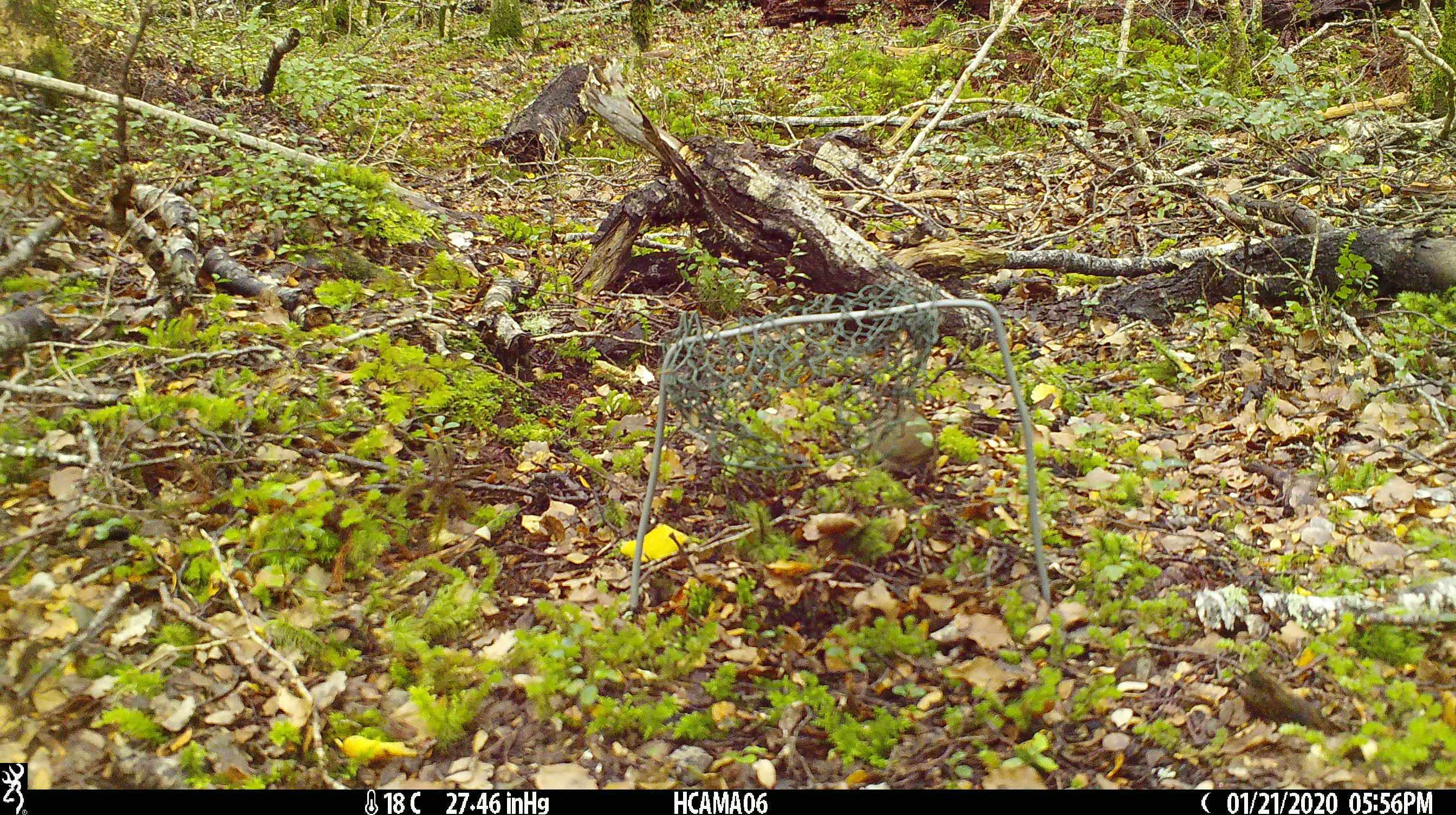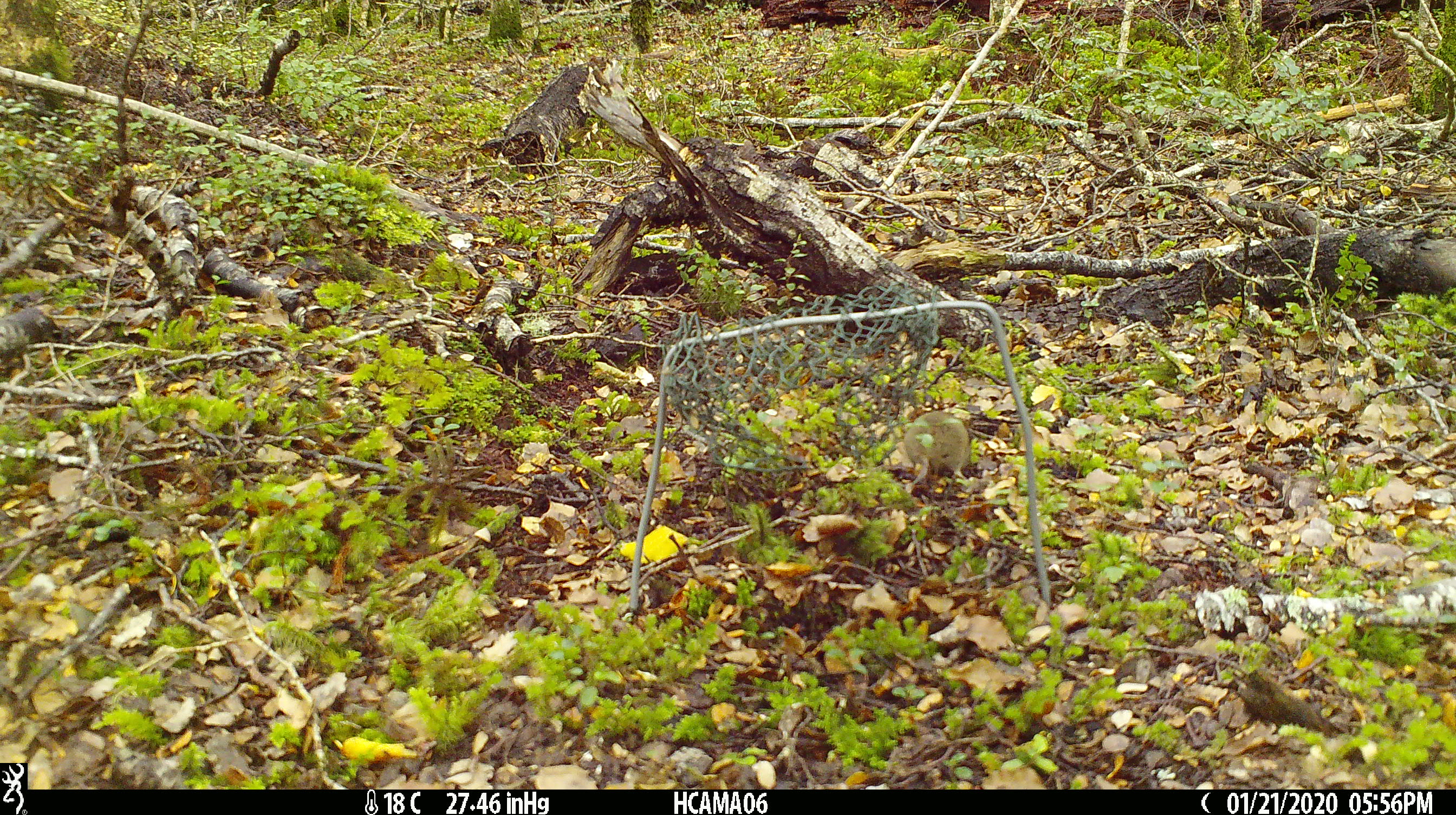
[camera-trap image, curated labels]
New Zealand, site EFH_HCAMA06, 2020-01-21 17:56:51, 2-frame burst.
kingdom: Animalia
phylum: Chordata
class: Mammalia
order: Rodentia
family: Muridae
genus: Mus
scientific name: Mus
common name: mouse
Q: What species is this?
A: Mouse (Mus).